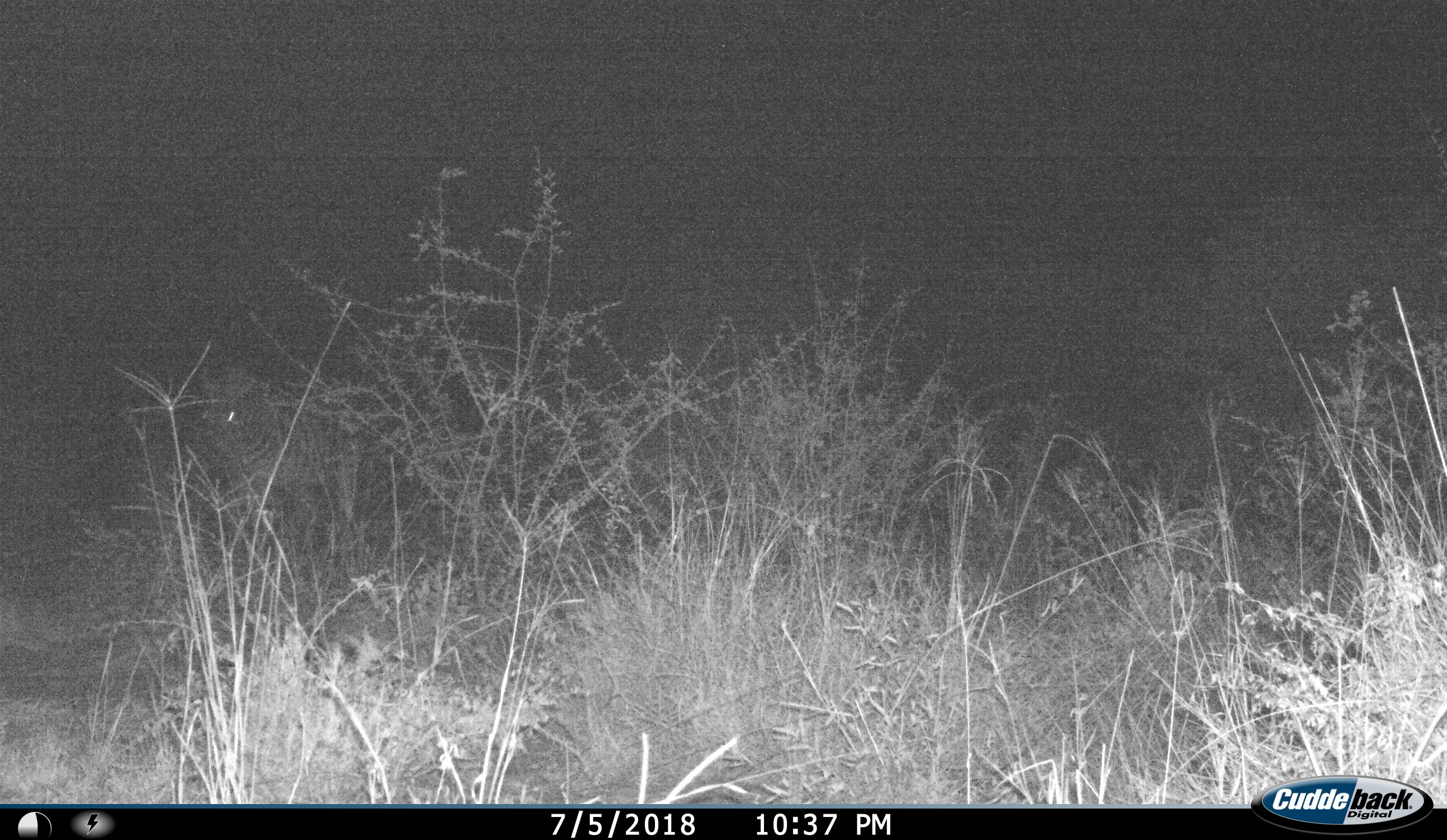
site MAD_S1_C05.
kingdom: Animalia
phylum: Chordata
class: Mammalia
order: Perissodactyla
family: Equidae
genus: Equus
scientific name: Equus quagga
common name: plains zebra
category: zebraplains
Zebraplains (plains zebra) (Equus quagga), count 1. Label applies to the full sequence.